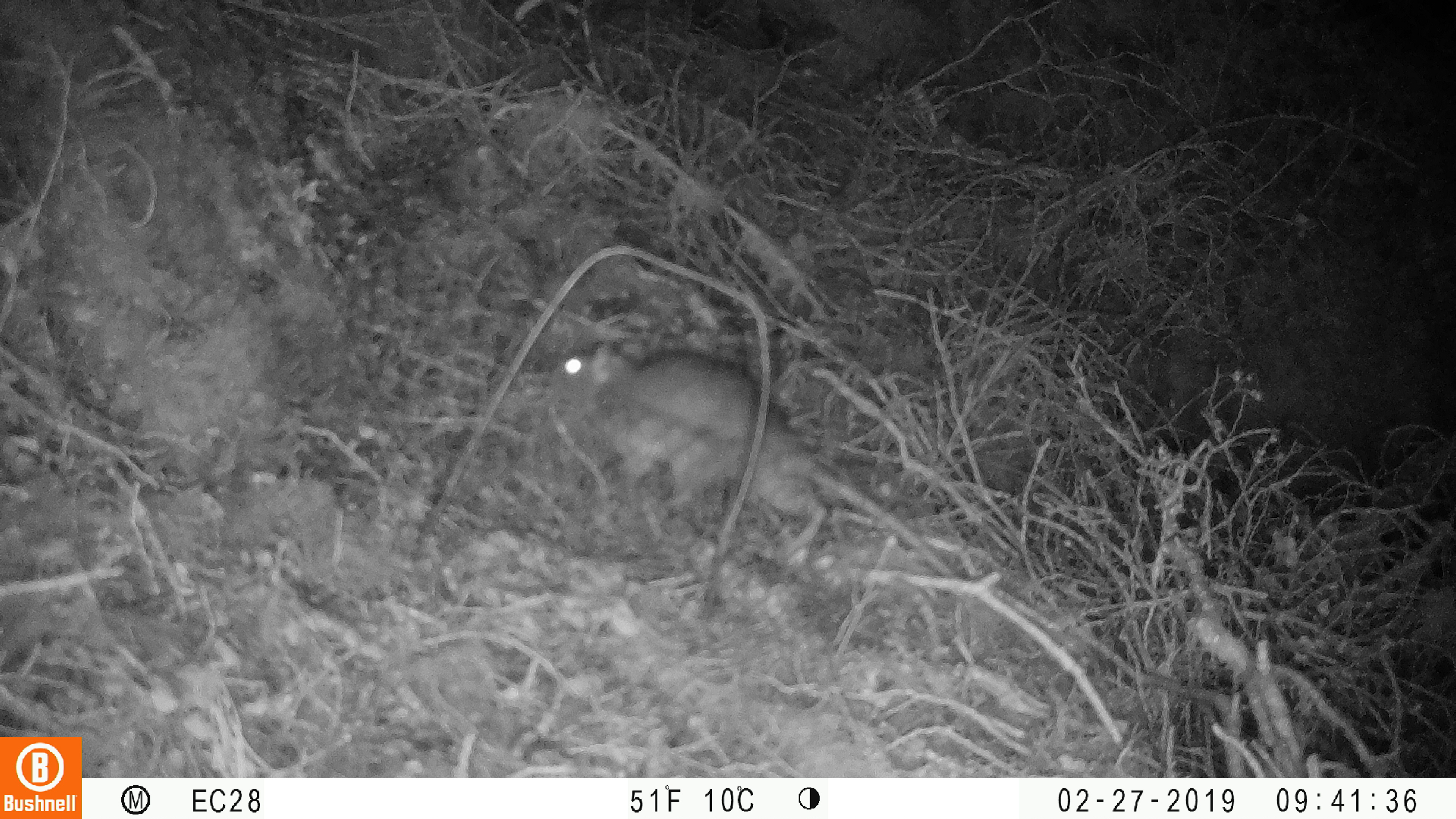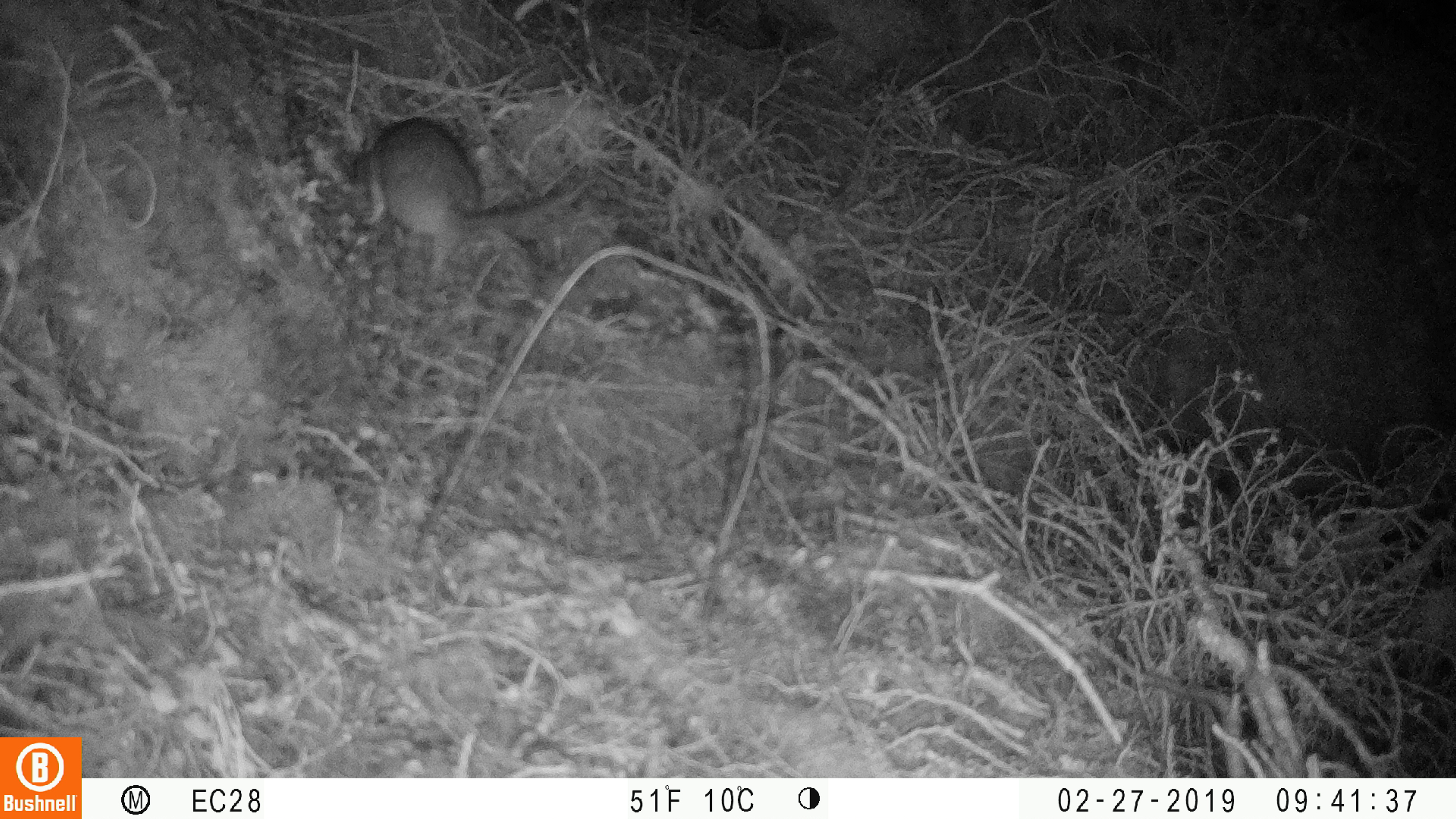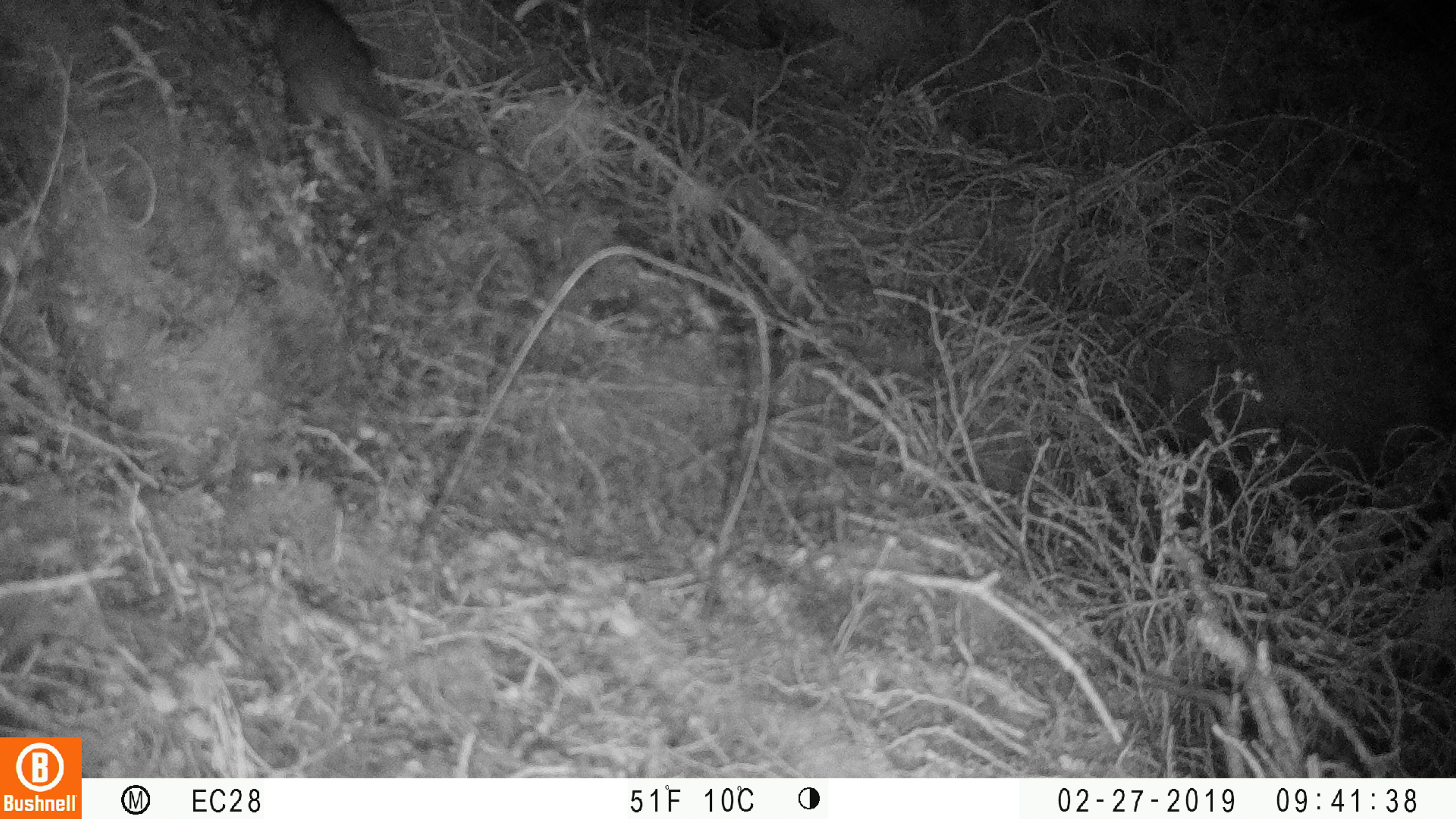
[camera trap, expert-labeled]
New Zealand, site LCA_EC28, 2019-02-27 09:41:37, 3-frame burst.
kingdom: Animalia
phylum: Chordata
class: Mammalia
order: Rodentia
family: Muridae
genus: Rattus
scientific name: Rattus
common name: rat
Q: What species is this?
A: Rat (Rattus).